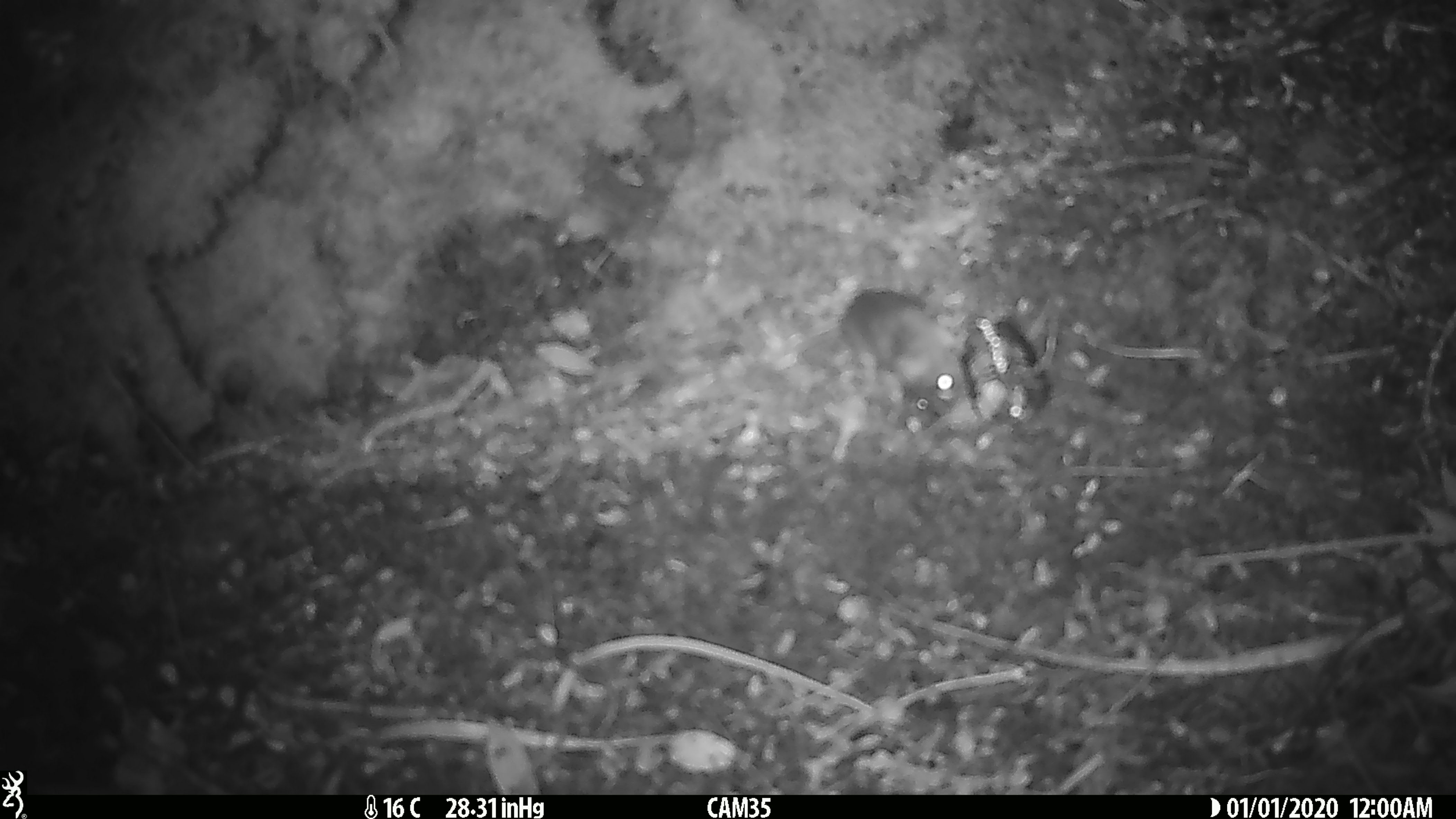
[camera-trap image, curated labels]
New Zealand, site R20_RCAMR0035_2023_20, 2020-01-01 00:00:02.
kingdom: Animalia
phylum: Chordata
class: Mammalia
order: Rodentia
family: Muridae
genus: Mus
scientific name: Mus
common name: mouse